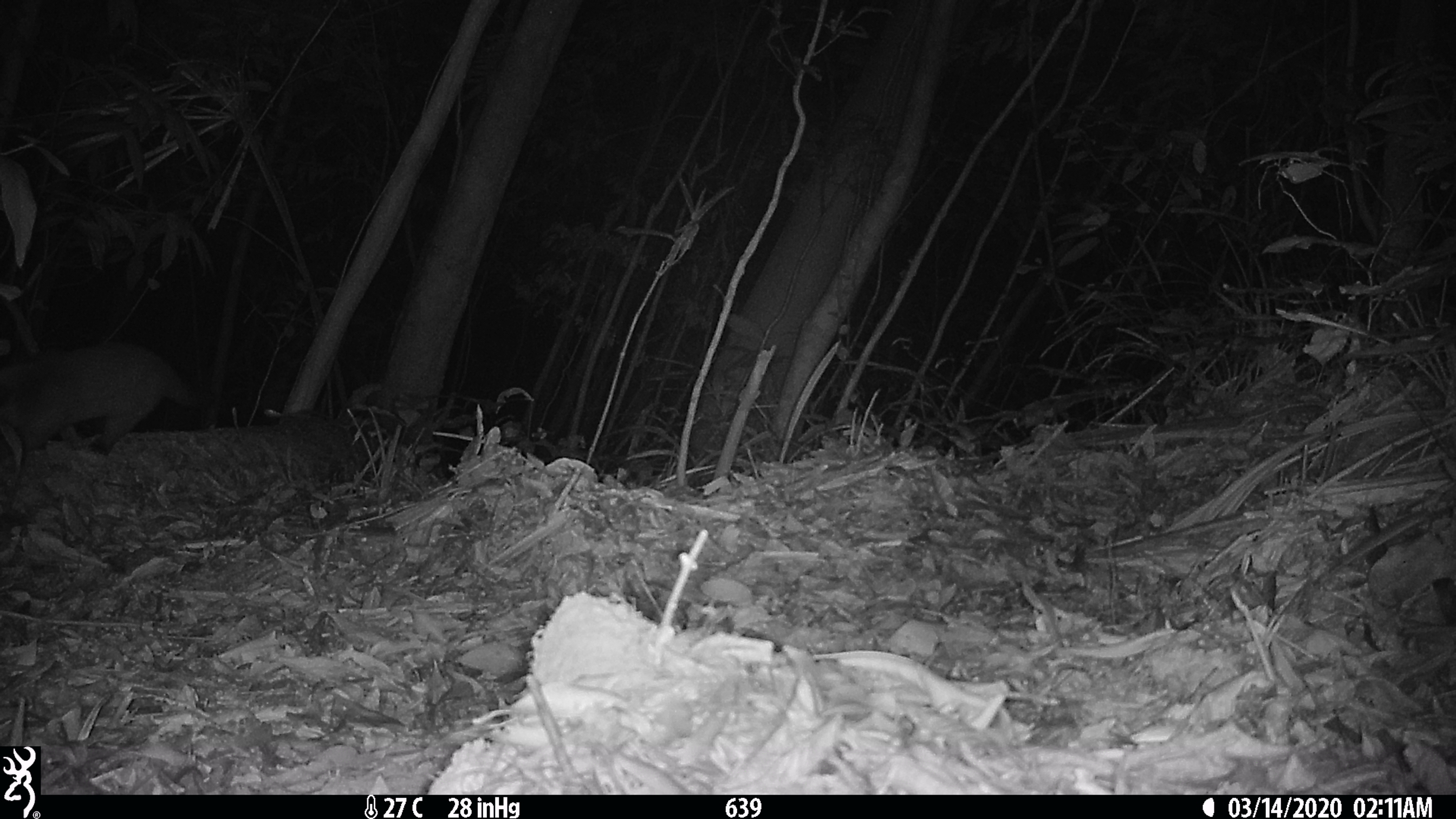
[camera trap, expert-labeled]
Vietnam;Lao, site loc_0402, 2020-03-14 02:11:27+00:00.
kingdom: Animalia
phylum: Chordata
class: Mammalia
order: Carnivora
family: Viverridae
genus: Paguma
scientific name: Paguma larvata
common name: masked palm civet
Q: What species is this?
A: Masked palm civet (Paguma larvata).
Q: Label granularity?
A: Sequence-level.